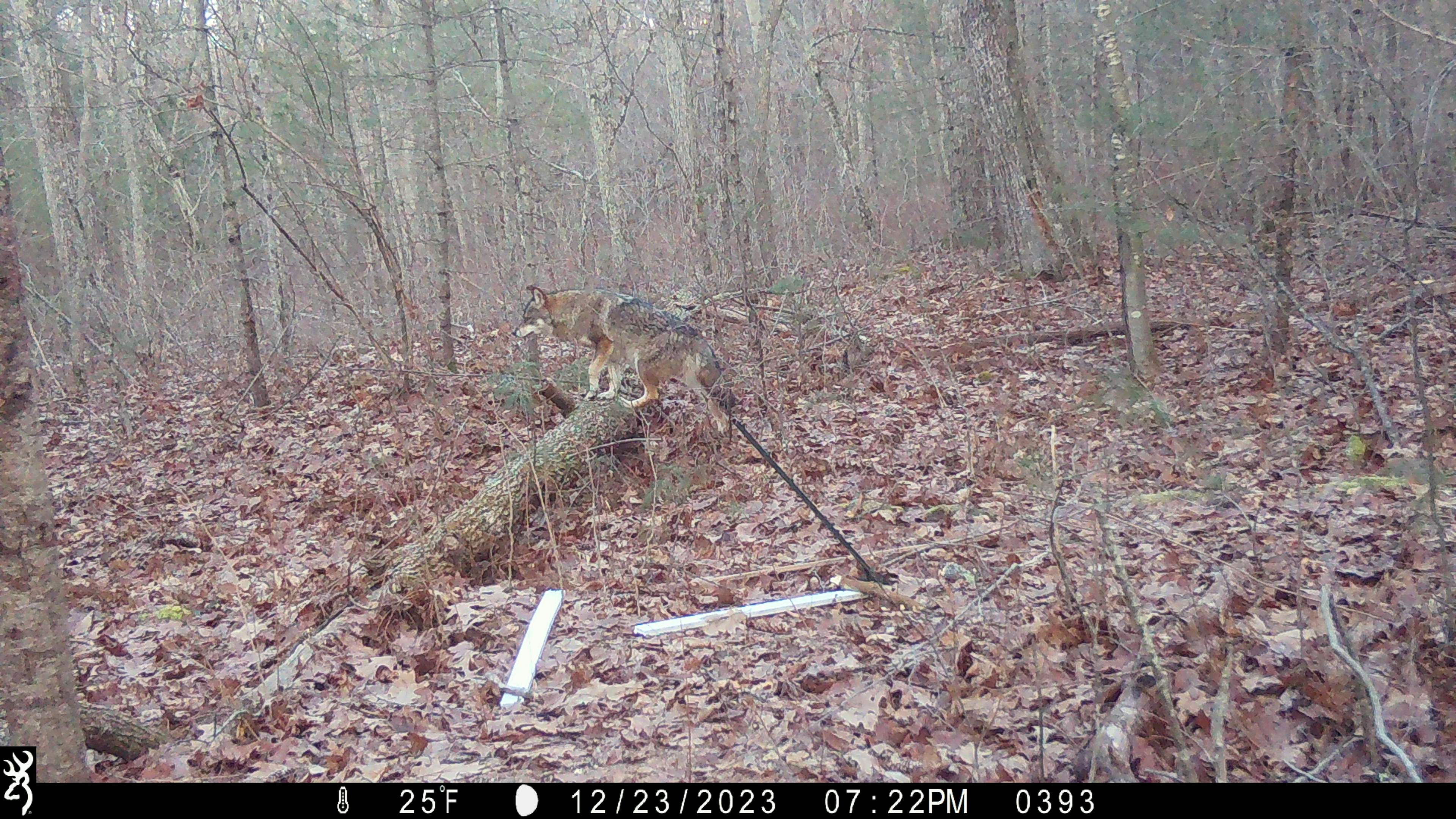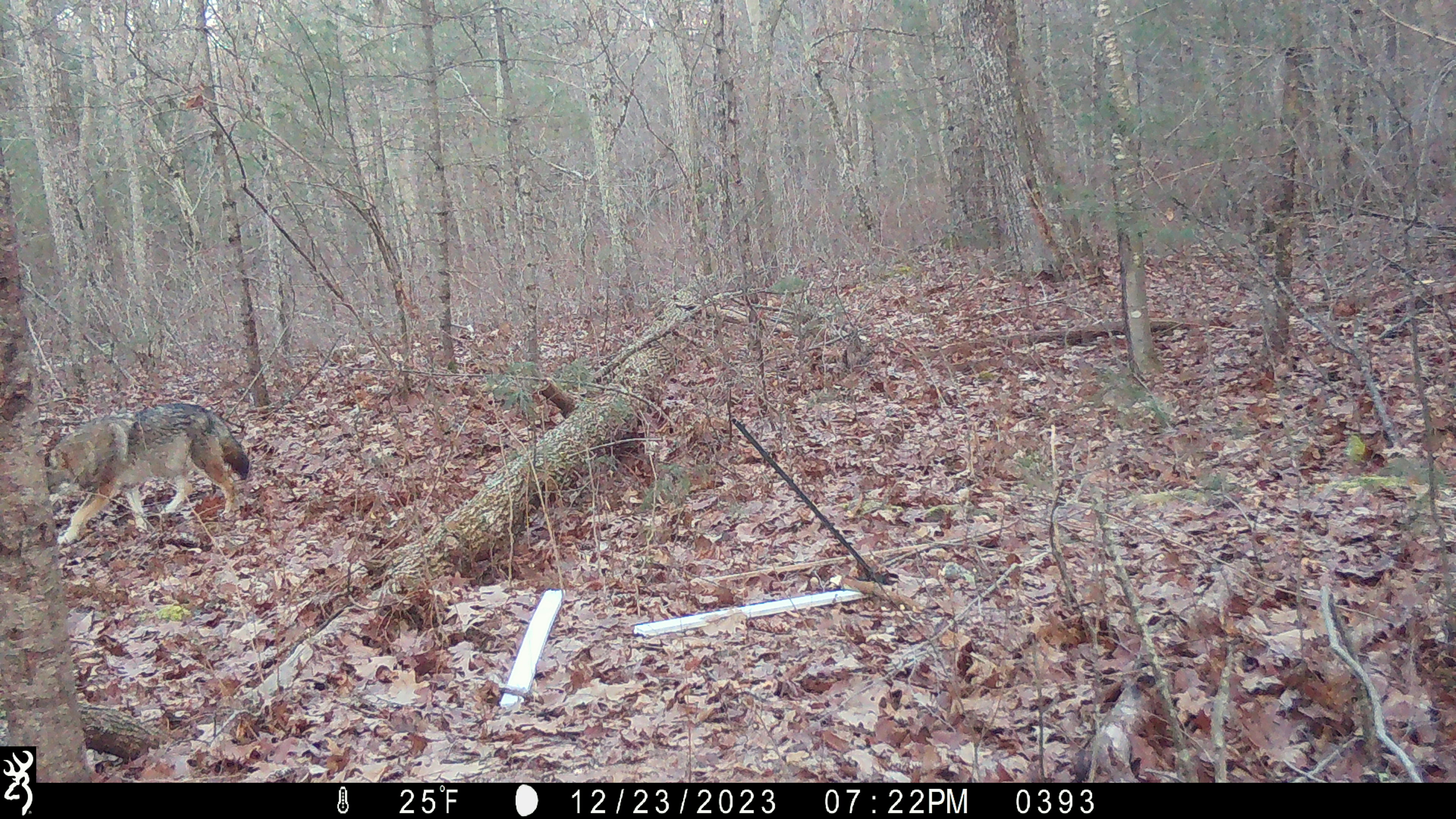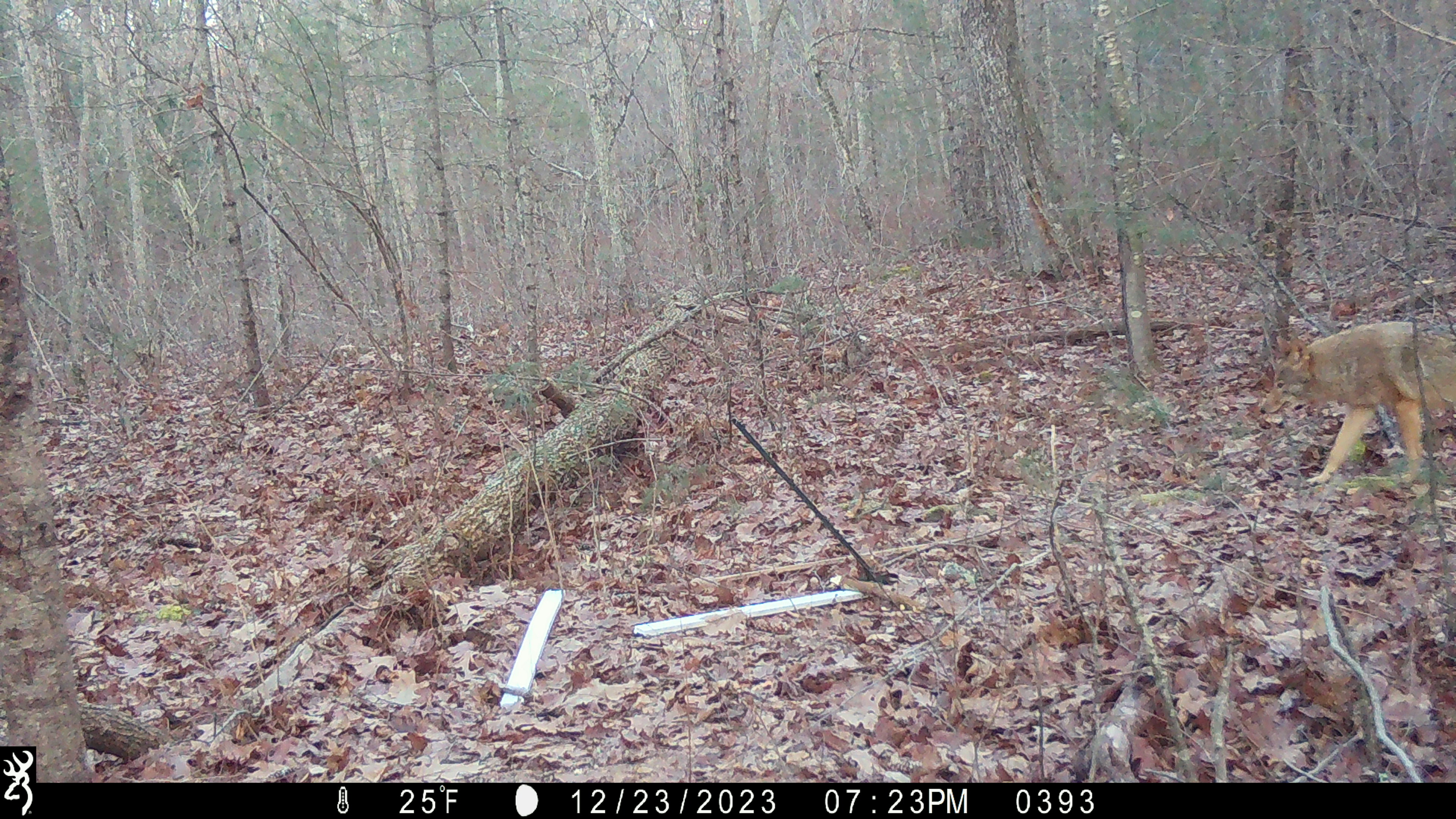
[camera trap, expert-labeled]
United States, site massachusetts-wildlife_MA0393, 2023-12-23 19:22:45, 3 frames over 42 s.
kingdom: Animalia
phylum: Chordata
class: Mammalia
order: Carnivora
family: Canidae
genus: Canis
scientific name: Canis latrans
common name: coyote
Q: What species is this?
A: Coyote (Canis latrans).